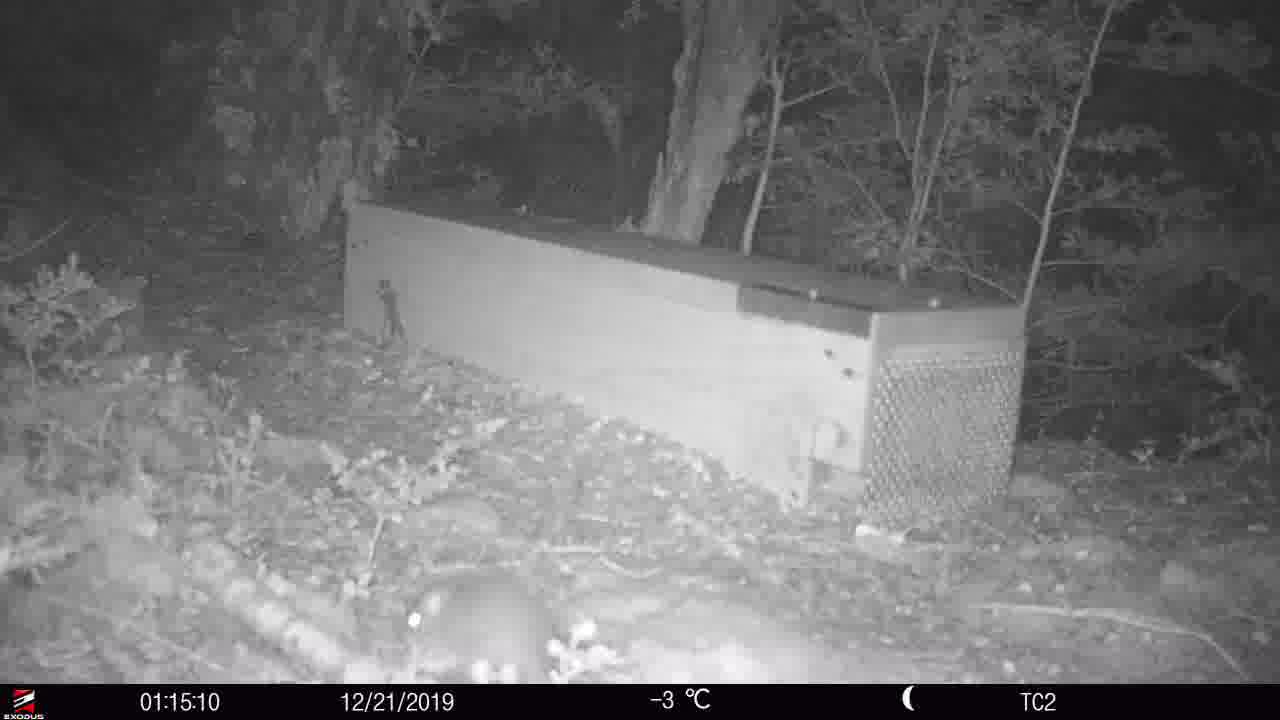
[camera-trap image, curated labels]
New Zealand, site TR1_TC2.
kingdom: Animalia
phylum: Chordata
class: Mammalia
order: Rodentia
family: Muridae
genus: Rattus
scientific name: Rattus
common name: rat